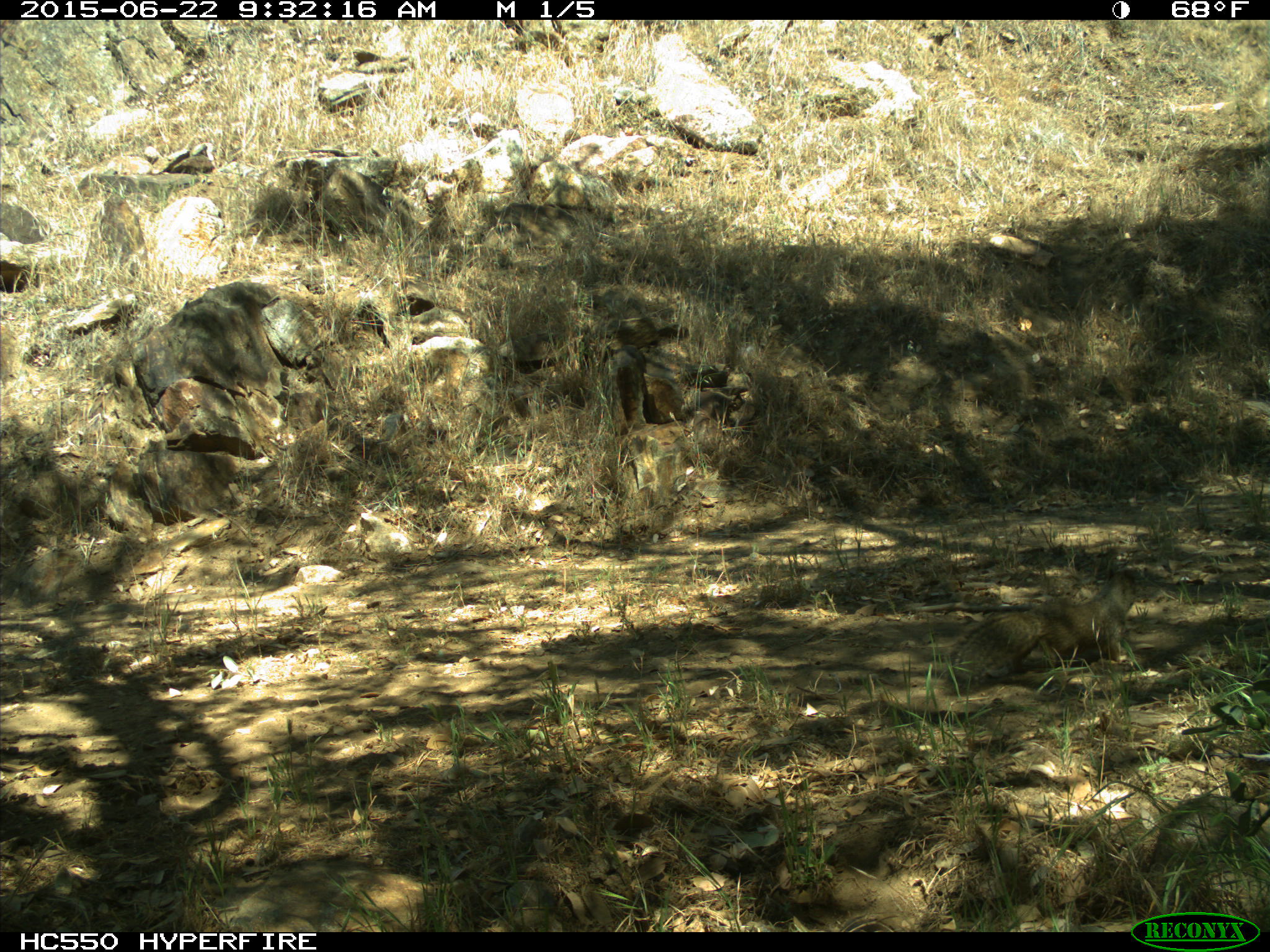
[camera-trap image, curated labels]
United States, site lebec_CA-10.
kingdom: Animalia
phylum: Chordata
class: Mammalia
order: Rodentia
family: Sciuridae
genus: Otospermophilus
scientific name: Otospermophilus beecheyi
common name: california ground squirrel